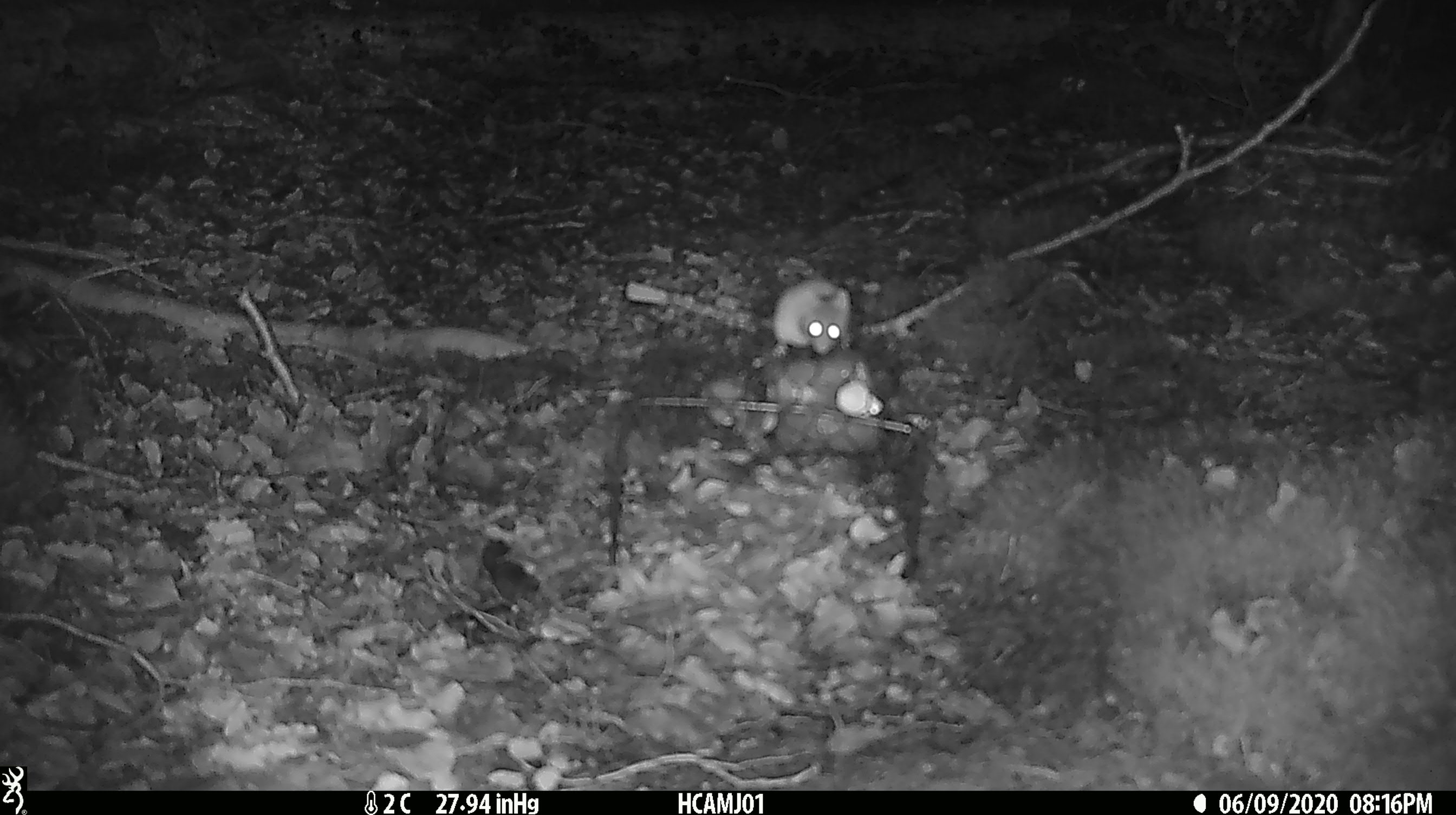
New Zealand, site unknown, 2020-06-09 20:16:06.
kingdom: Animalia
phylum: Chordata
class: Mammalia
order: Rodentia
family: Muridae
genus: Mus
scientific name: Mus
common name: mouse